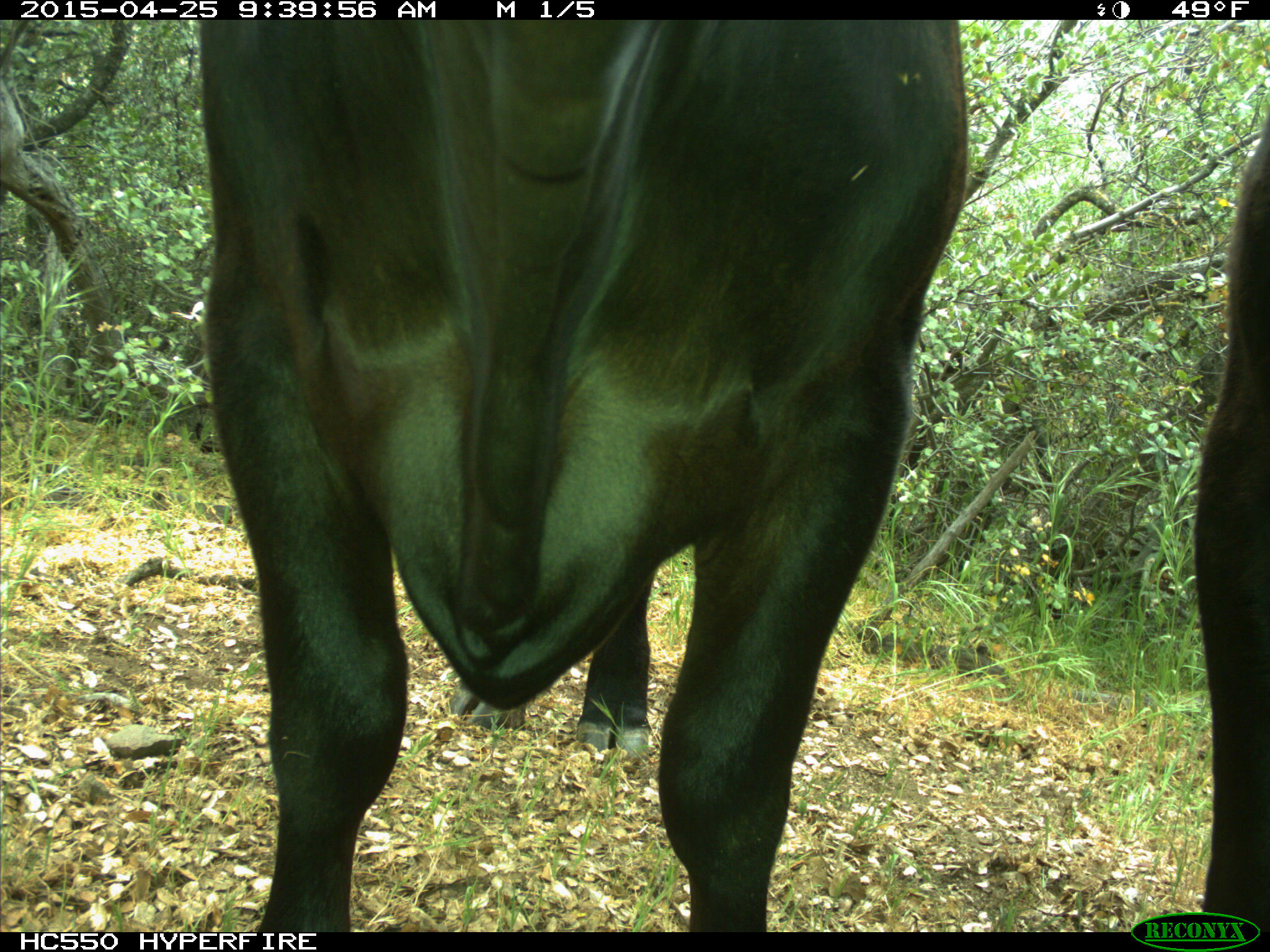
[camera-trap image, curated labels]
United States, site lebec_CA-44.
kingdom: Animalia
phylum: Chordata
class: Mammalia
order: Artiodactyla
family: Suidae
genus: Sus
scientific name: Sus scrofa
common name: wild boar